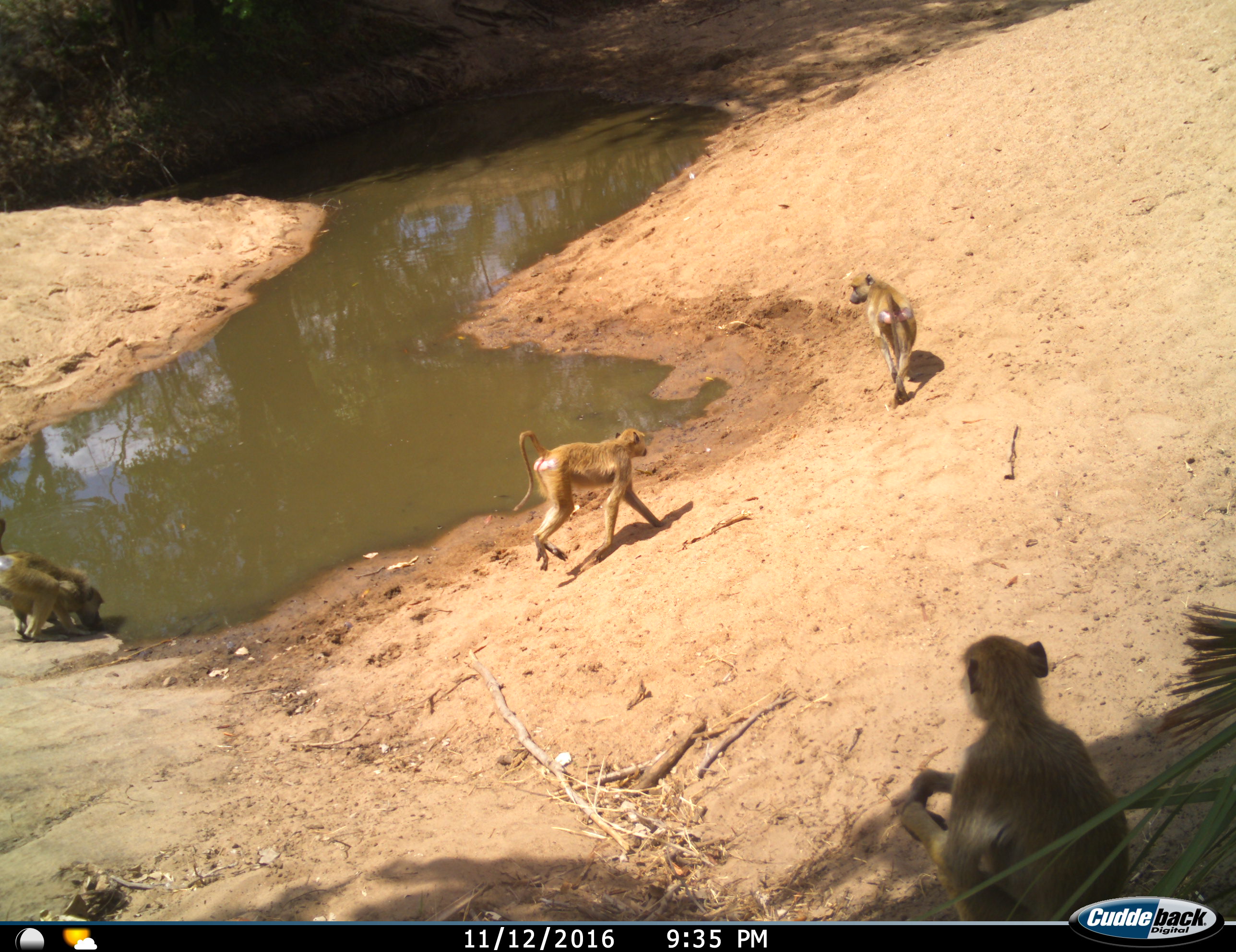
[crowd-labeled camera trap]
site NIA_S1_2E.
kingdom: Animalia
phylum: Chordata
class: Mammalia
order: Primates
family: Cercopithecidae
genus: Papio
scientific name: Papio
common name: baboon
Baboon (Papio), count 4. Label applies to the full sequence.